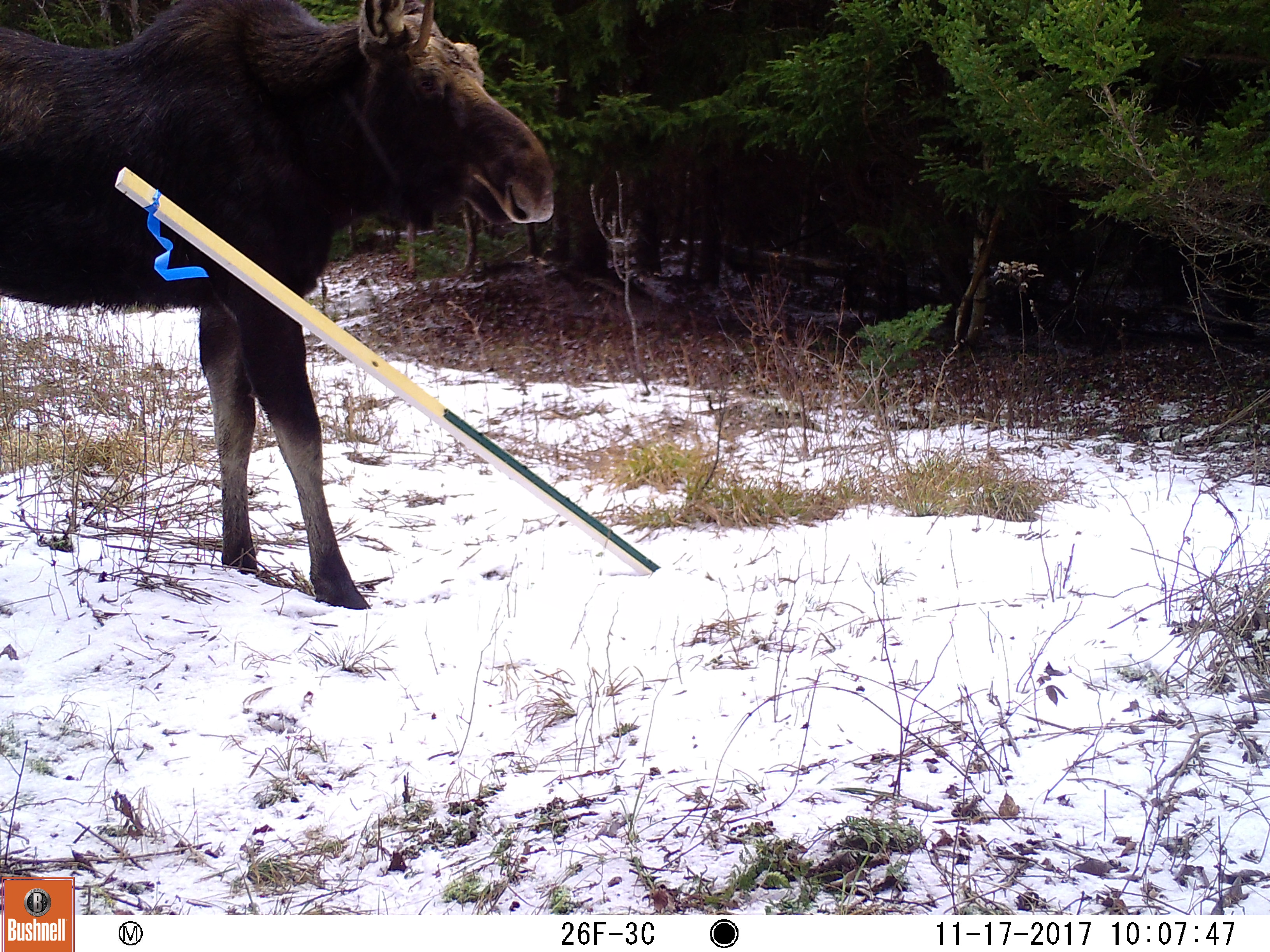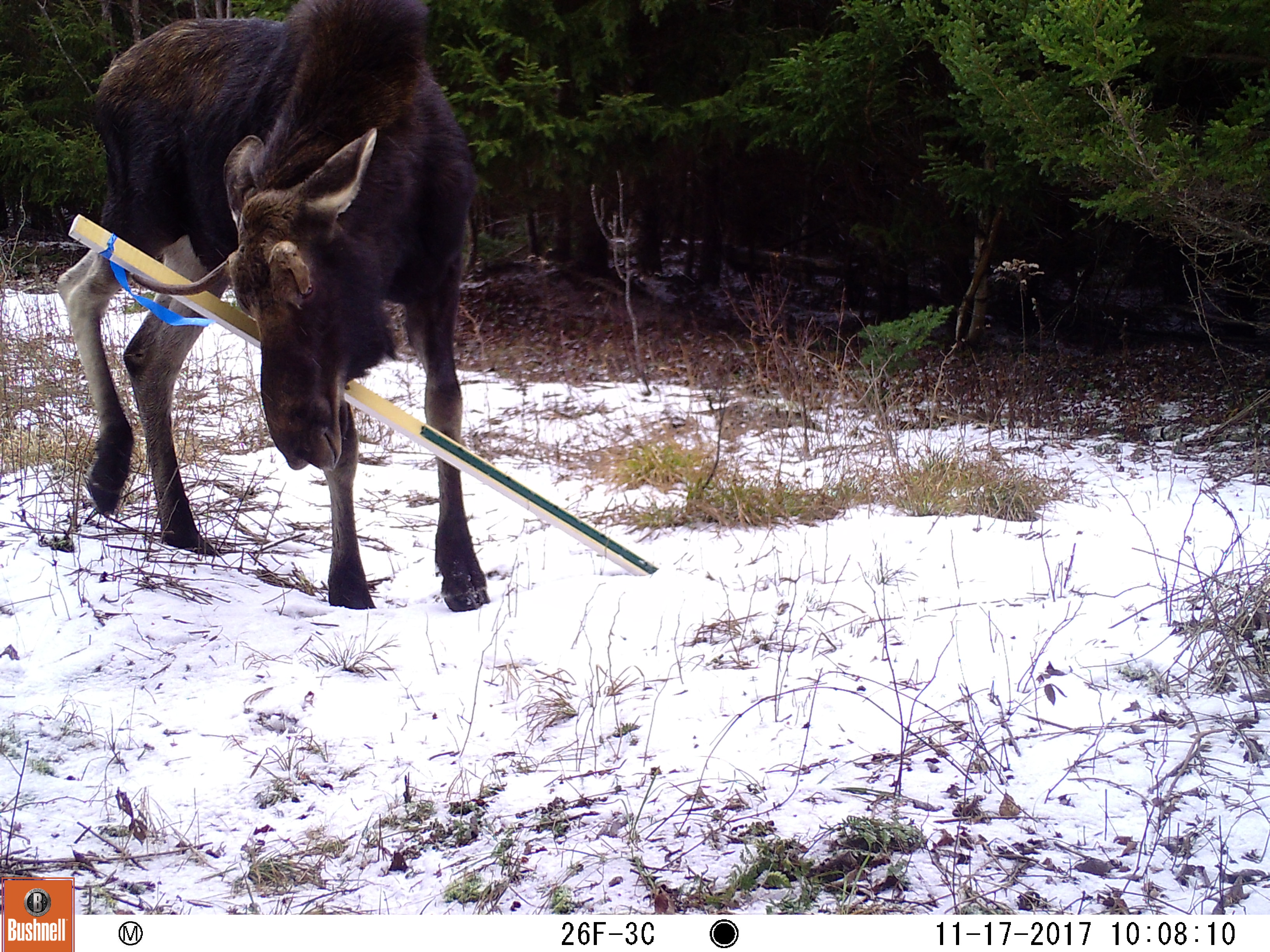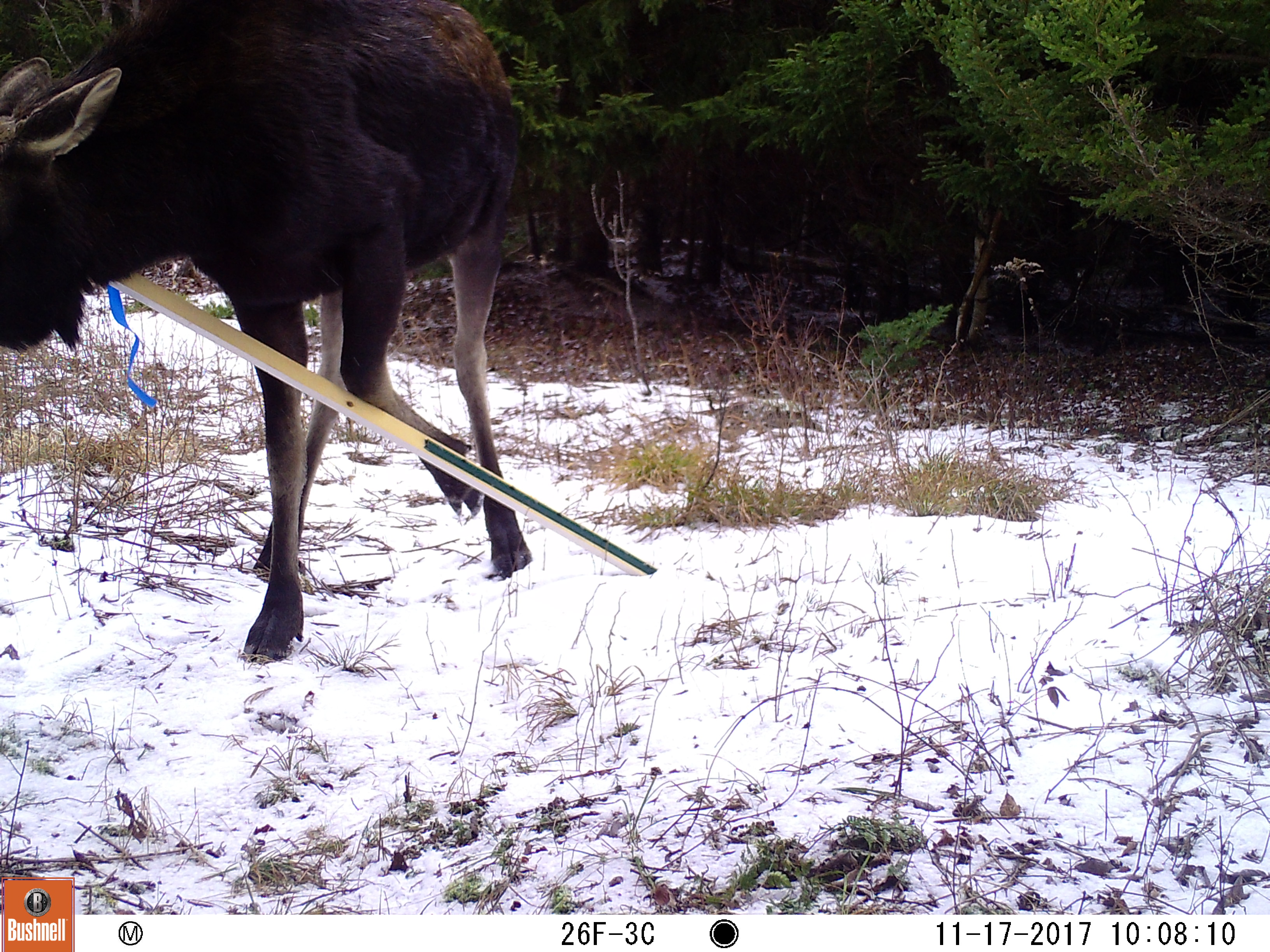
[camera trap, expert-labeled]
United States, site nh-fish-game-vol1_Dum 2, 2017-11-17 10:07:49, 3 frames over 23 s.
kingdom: Animalia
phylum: Chordata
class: Mammalia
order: Artiodactyla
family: Cervidae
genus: Alces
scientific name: Alces alces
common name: moose